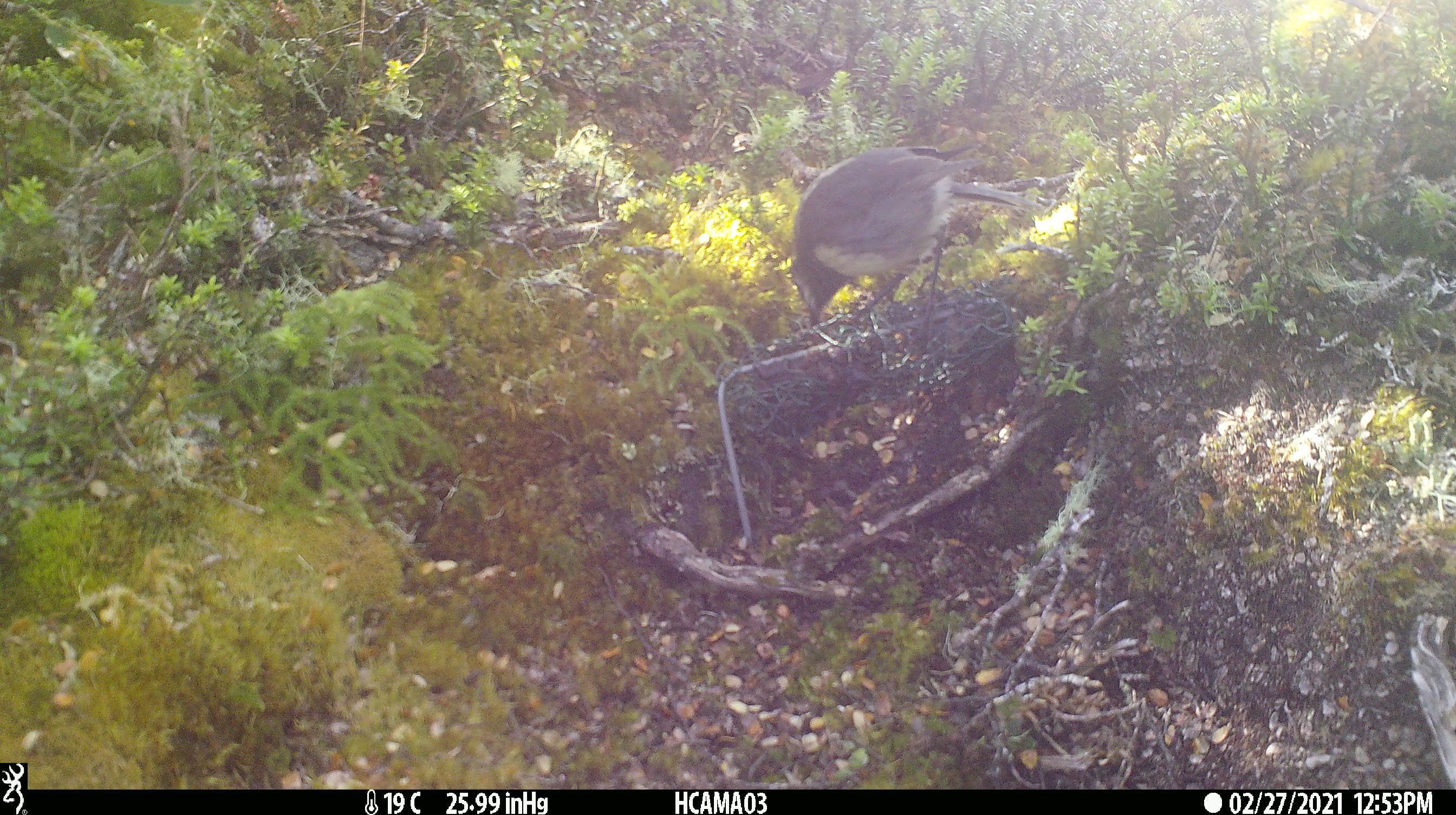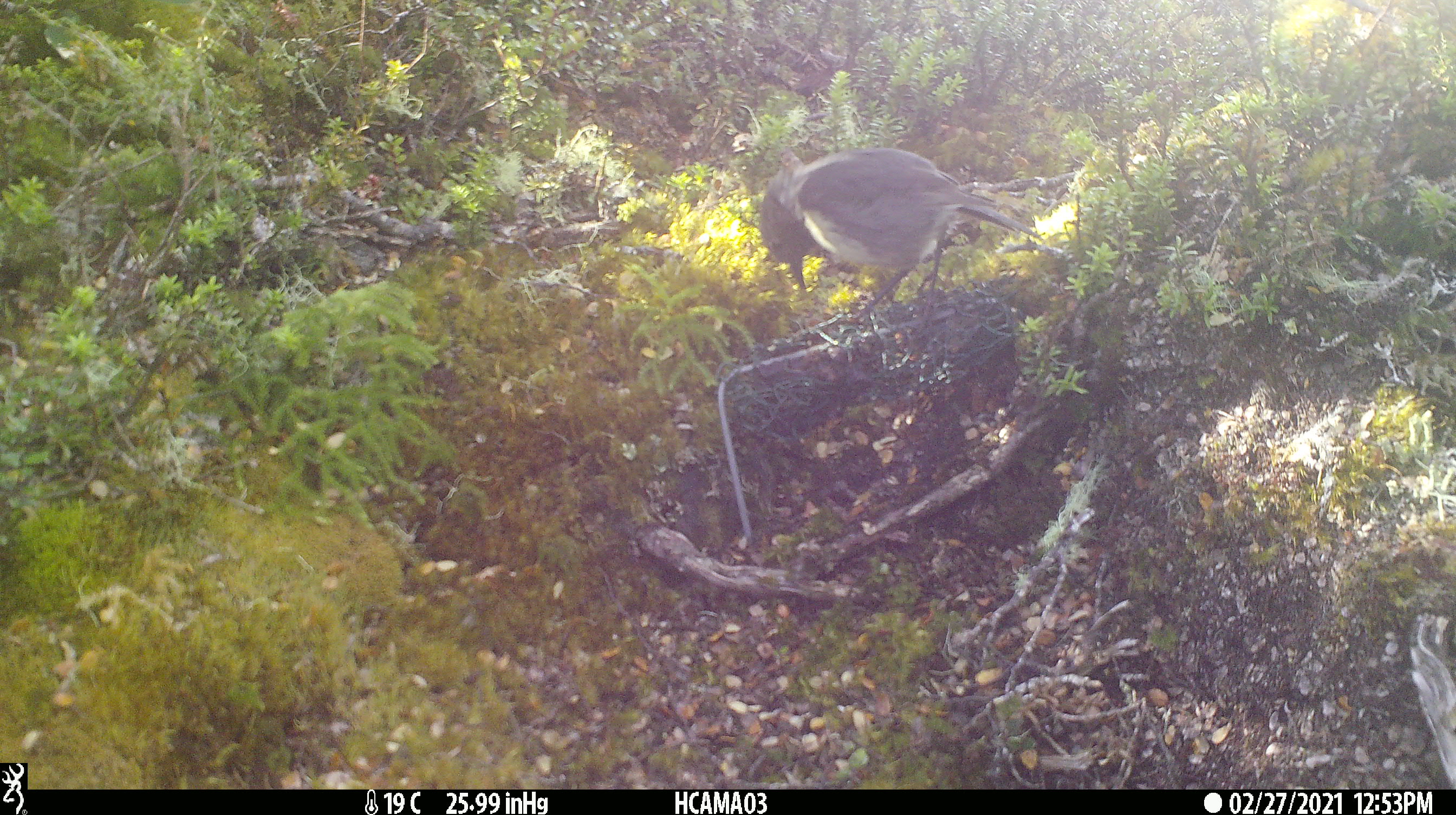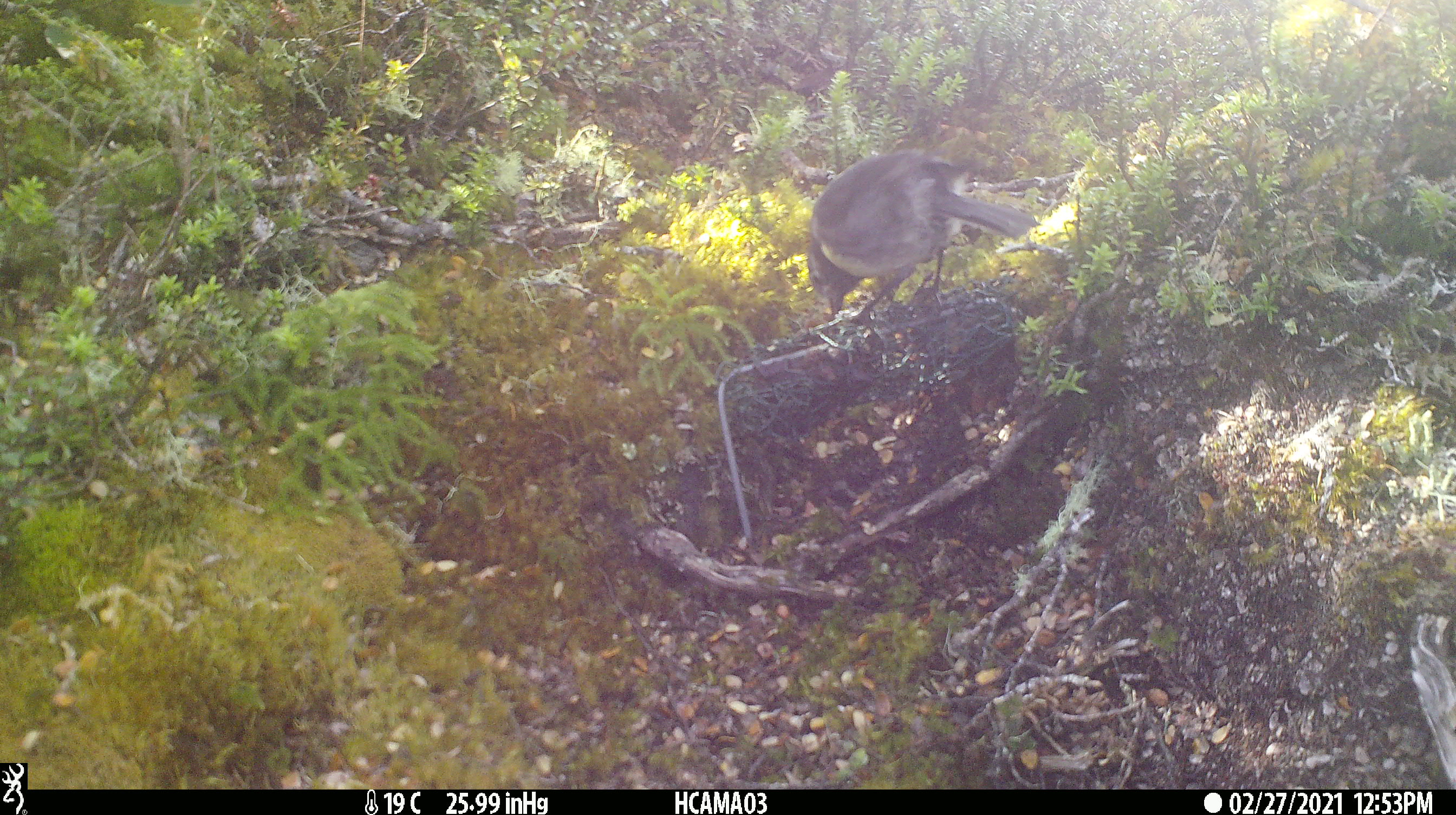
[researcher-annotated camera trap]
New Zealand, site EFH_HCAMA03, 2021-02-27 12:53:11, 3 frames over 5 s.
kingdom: Animalia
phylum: Chordata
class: Aves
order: Passeriformes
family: Petroicidae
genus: Petroica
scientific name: Petroica australis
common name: new zealand robin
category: robin